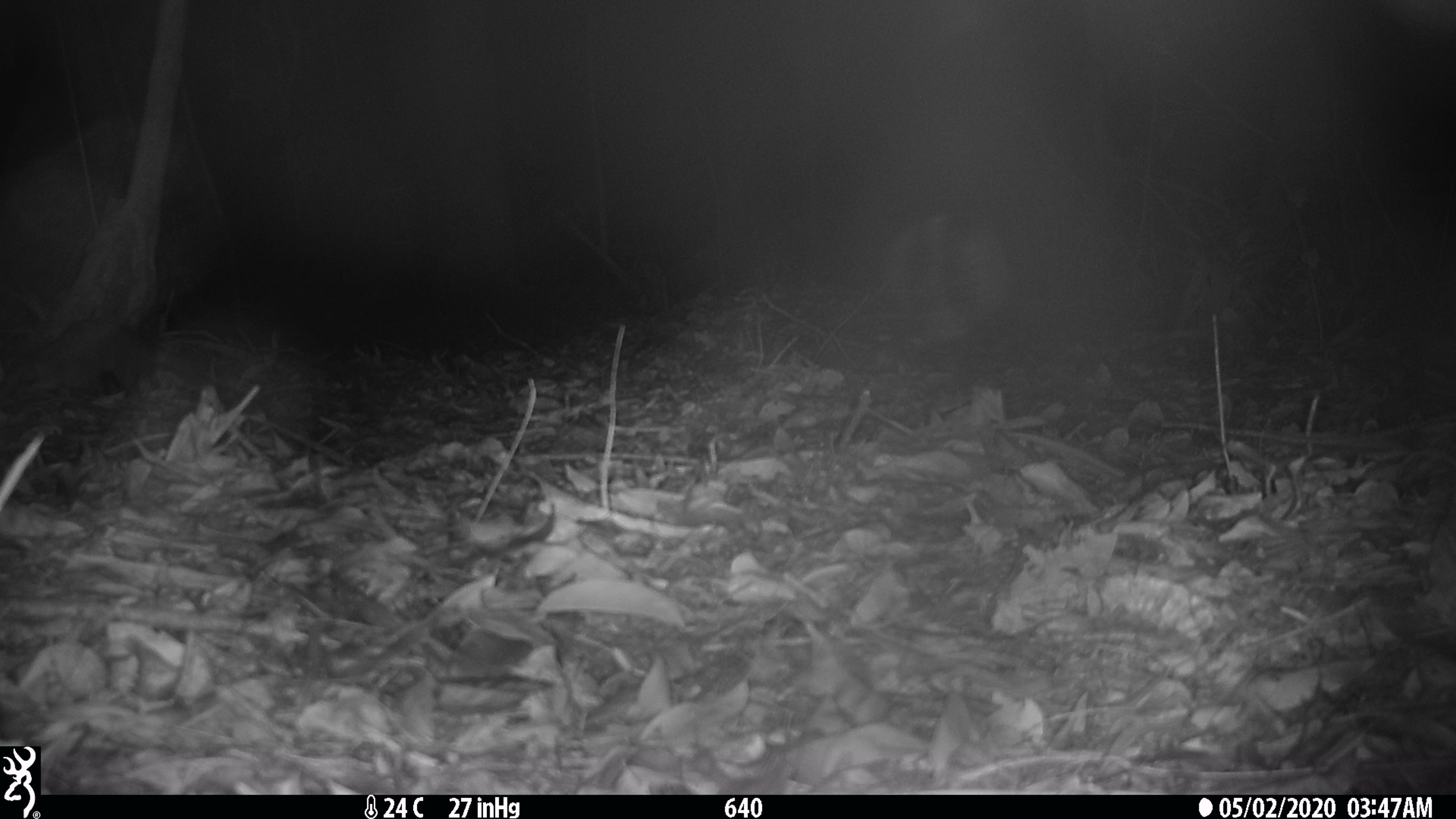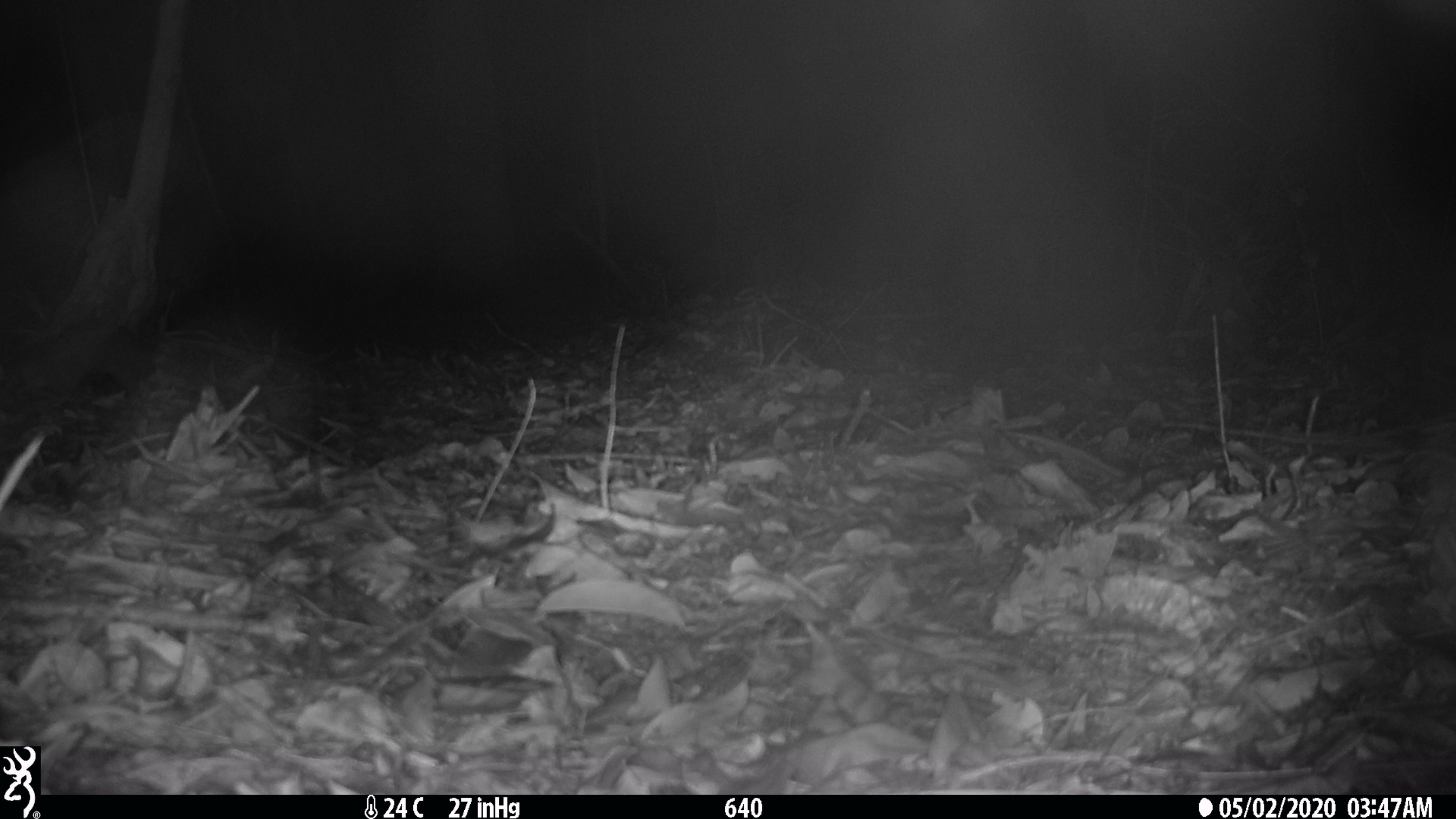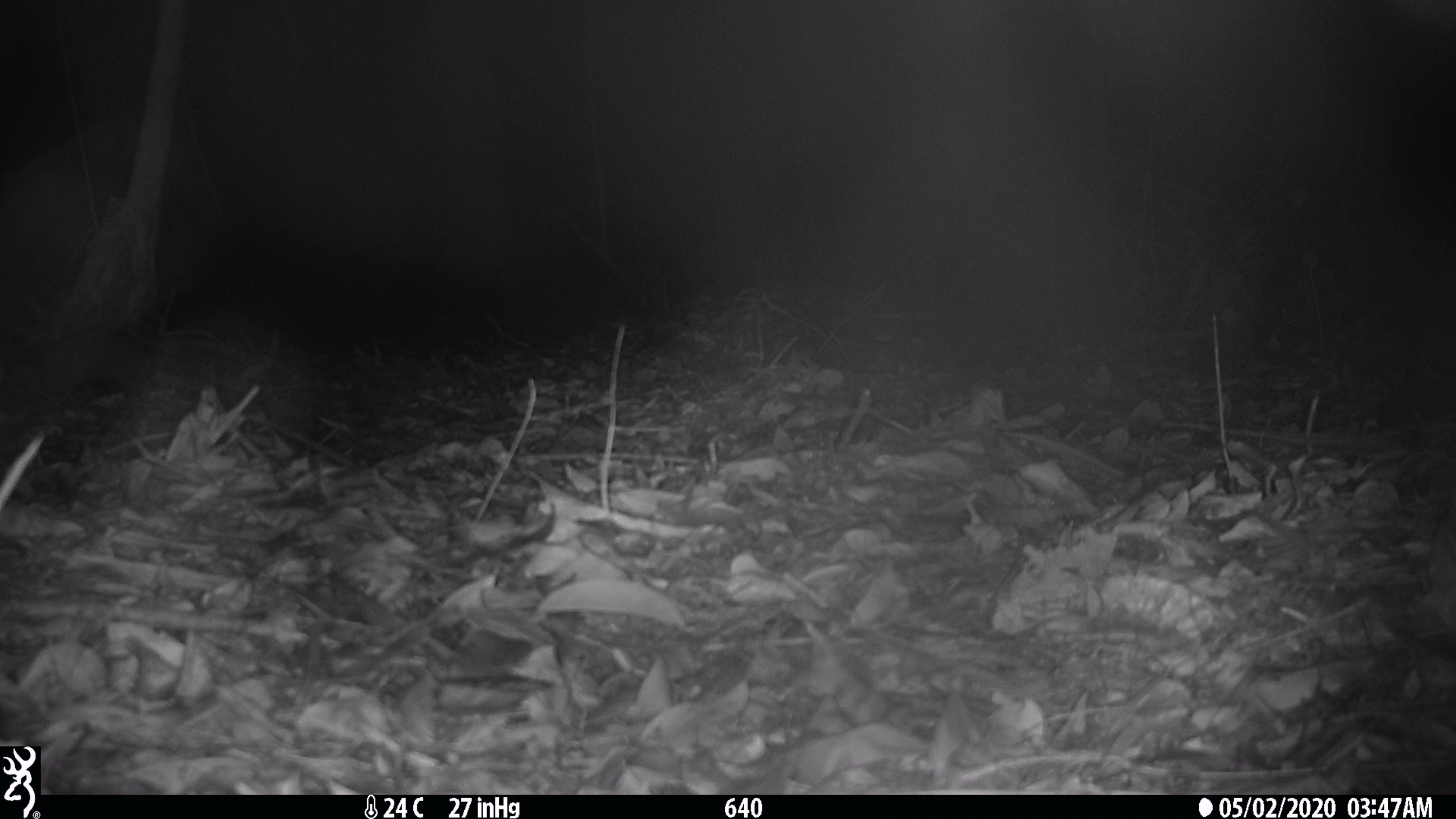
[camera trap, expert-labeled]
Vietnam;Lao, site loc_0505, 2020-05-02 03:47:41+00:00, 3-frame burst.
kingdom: Animalia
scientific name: Animalia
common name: animal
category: unidentified animal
Unidentified animal (animal) (Animalia). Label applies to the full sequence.